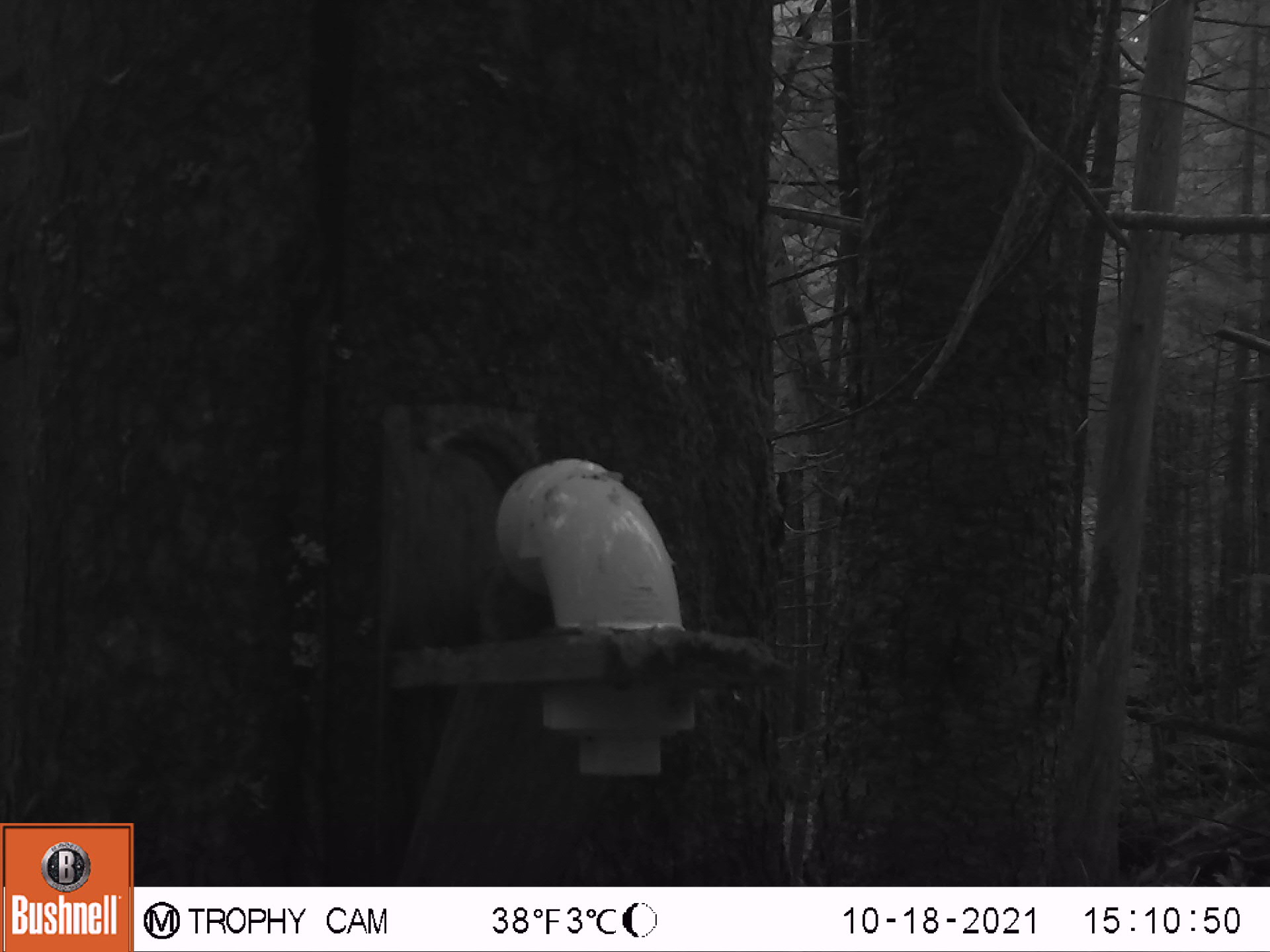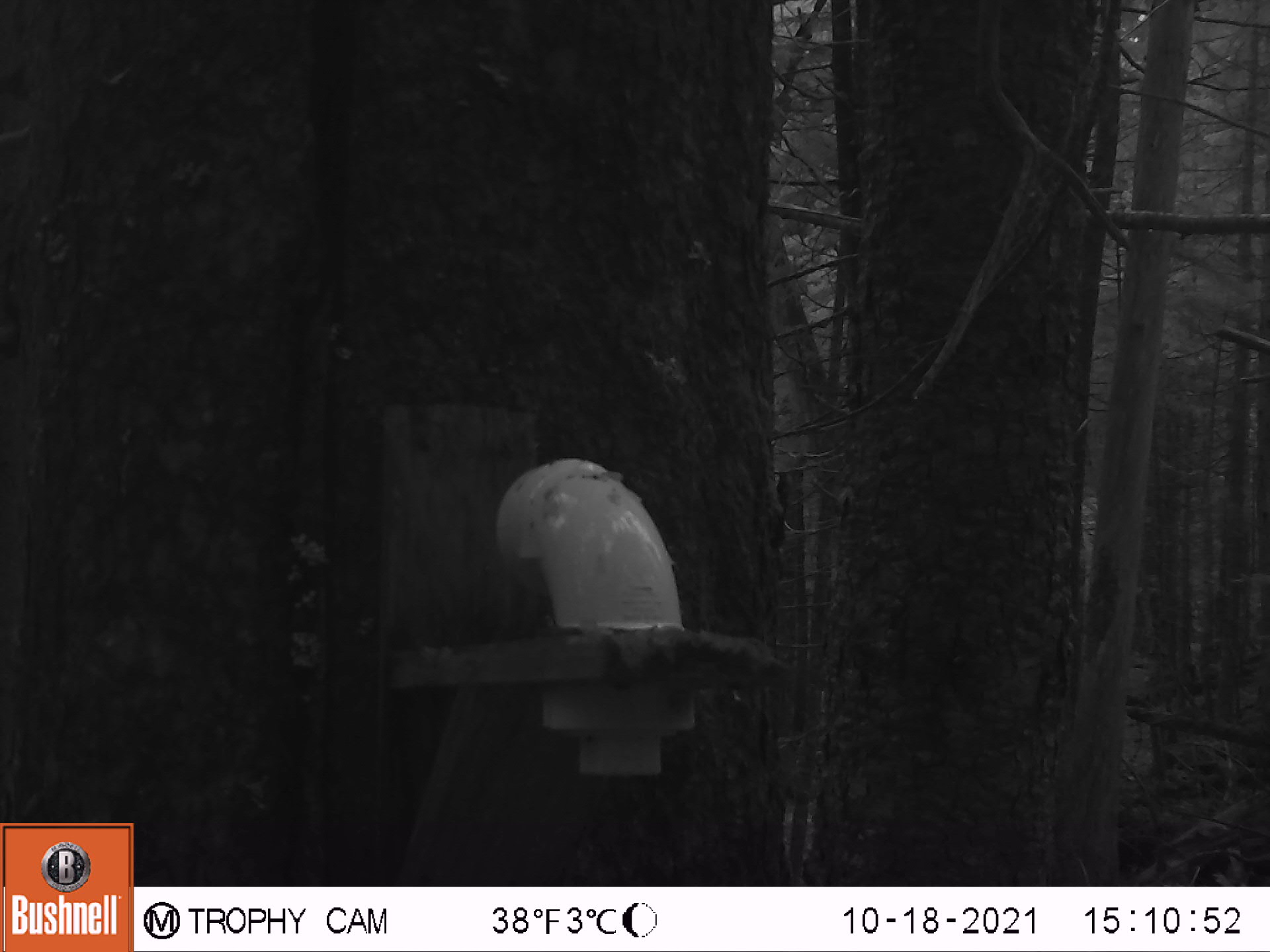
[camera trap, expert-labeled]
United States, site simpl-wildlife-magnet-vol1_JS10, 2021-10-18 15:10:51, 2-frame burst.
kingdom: Animalia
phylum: Chordata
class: Mammalia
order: Rodentia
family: Sciuridae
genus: Tamiasciurus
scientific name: Tamiasciurus hudsonicus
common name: red squirrel